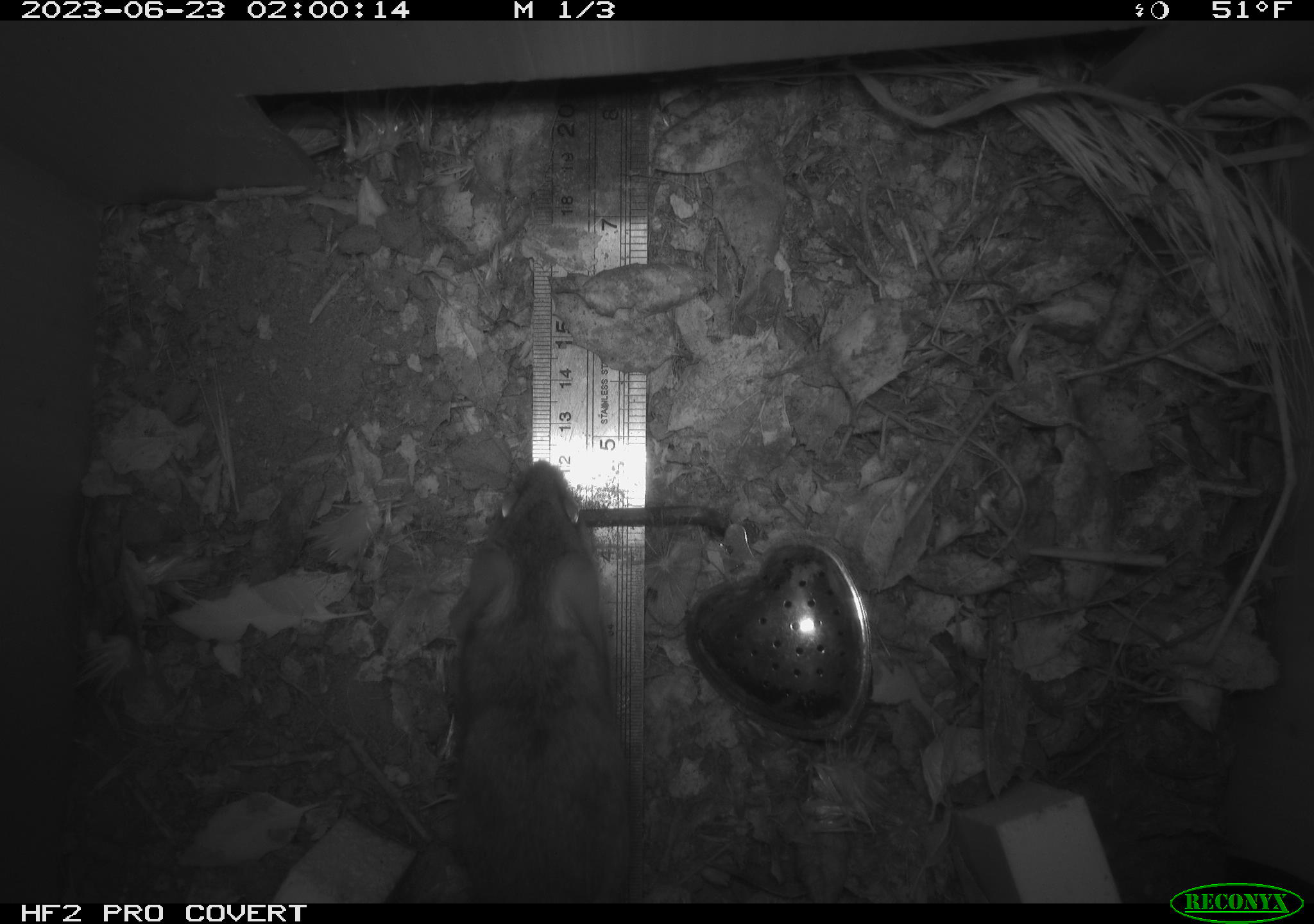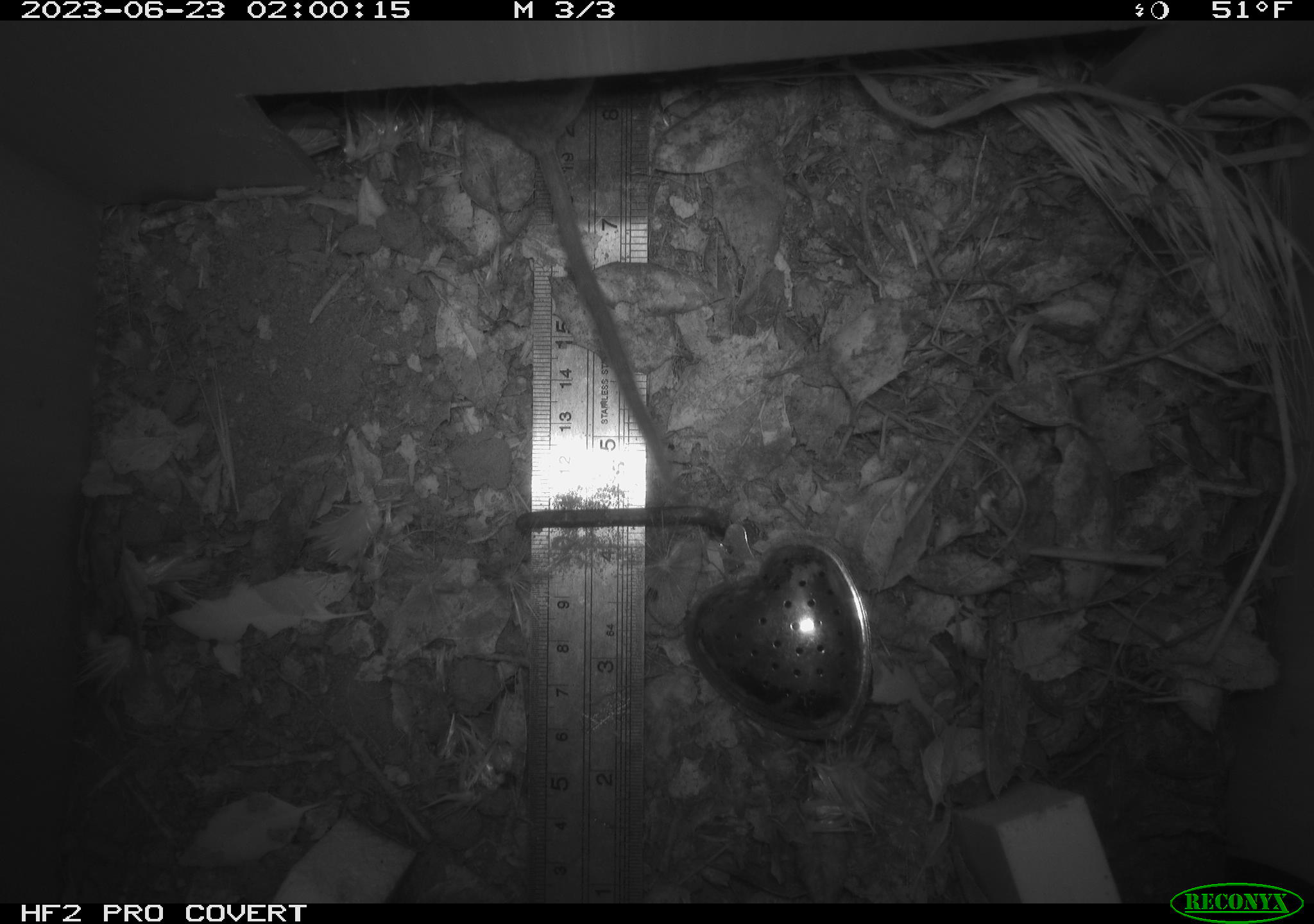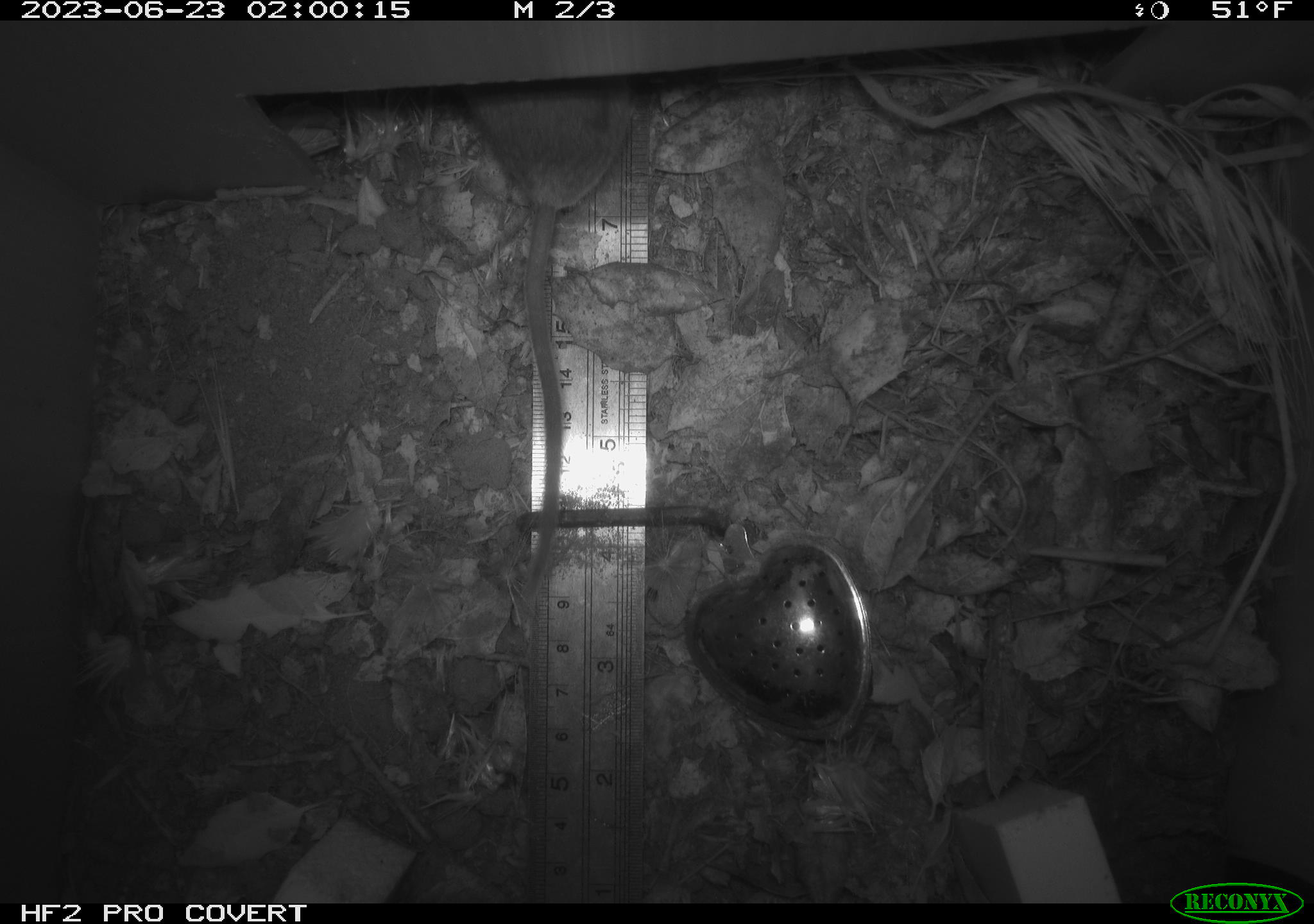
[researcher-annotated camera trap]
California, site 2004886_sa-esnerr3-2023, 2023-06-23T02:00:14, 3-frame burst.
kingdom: Animalia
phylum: Chordata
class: Mammalia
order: Rodentia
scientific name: Rodentia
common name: mouse species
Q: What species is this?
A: Mouse species (Rodentia).